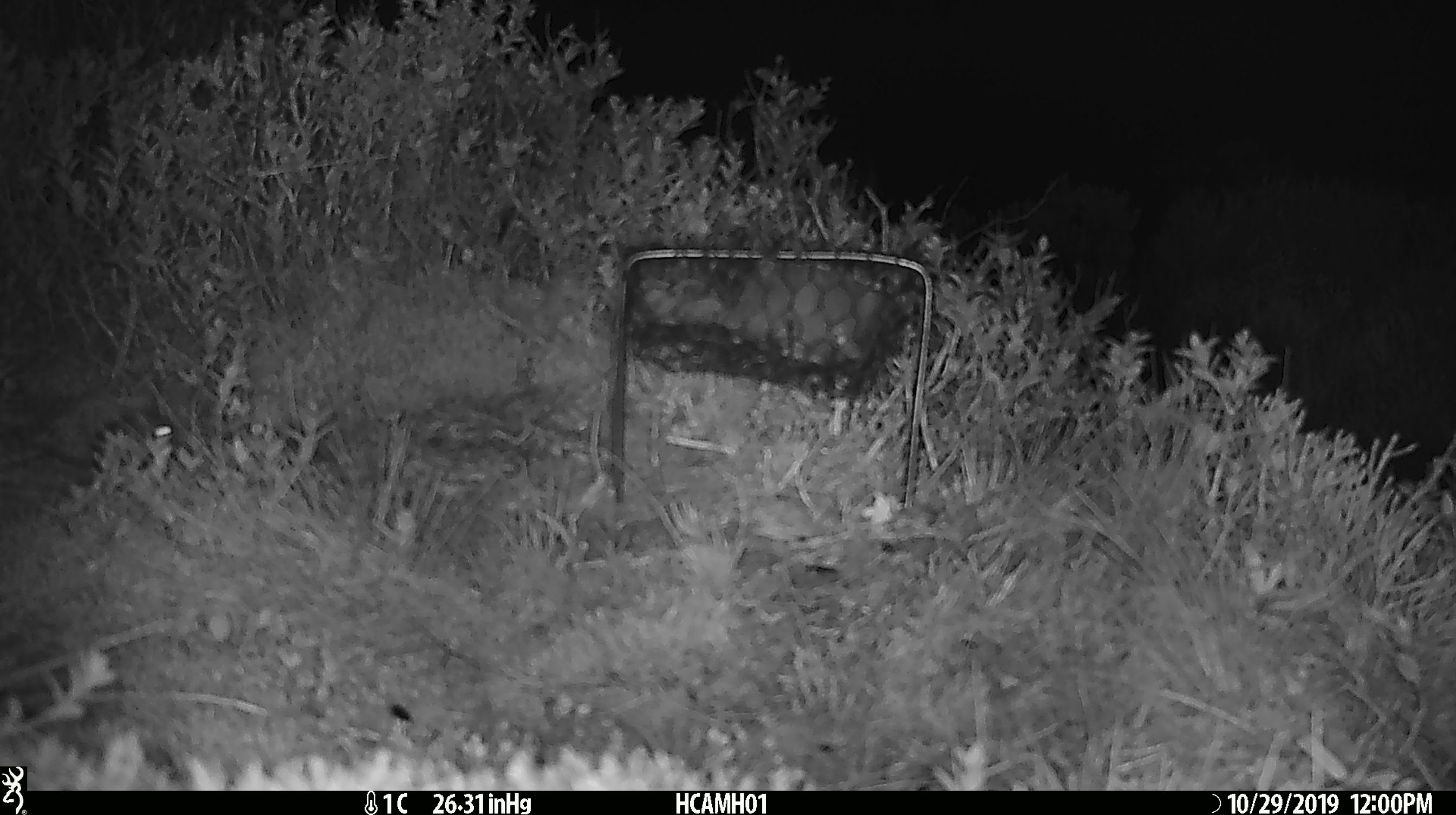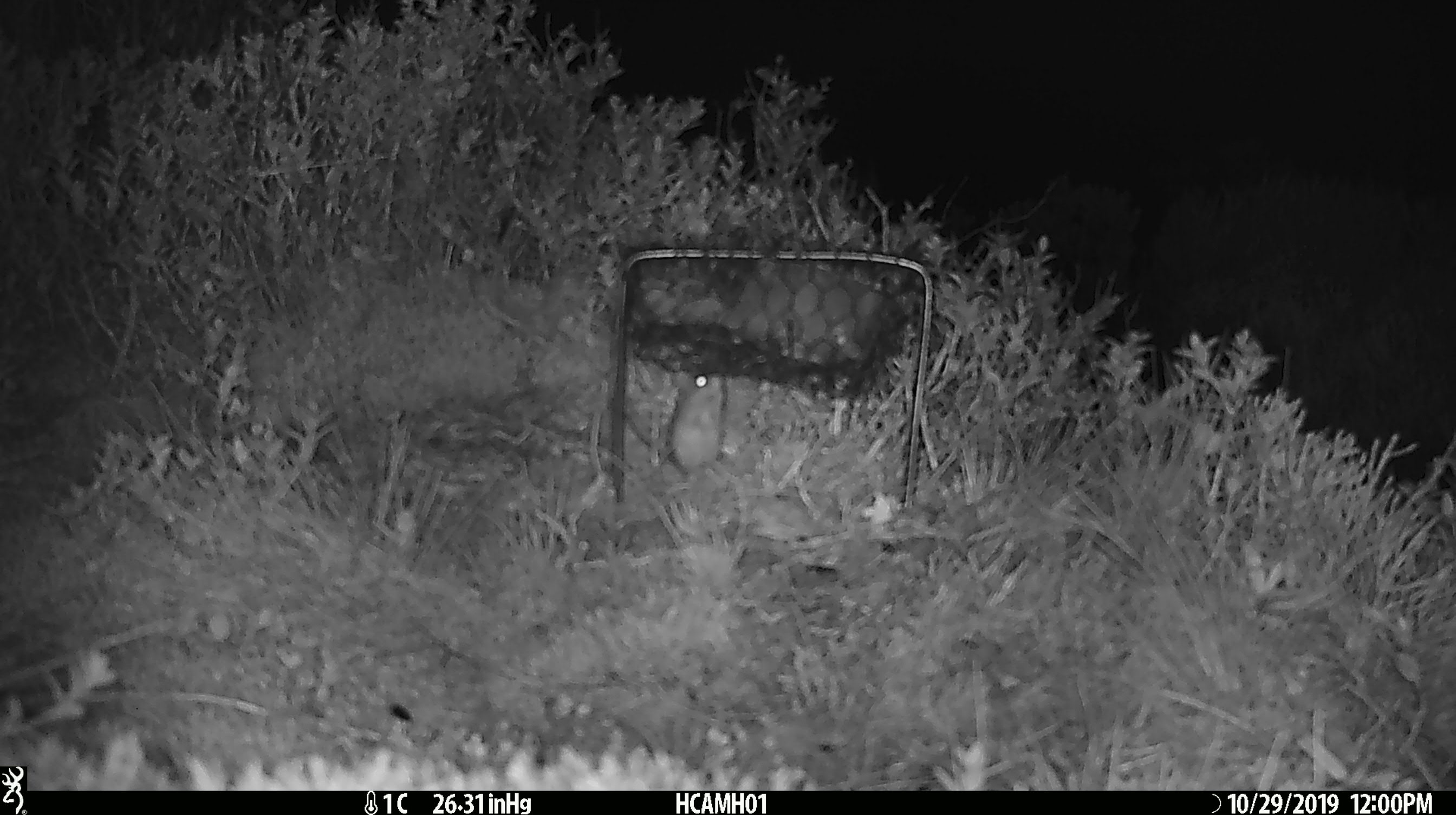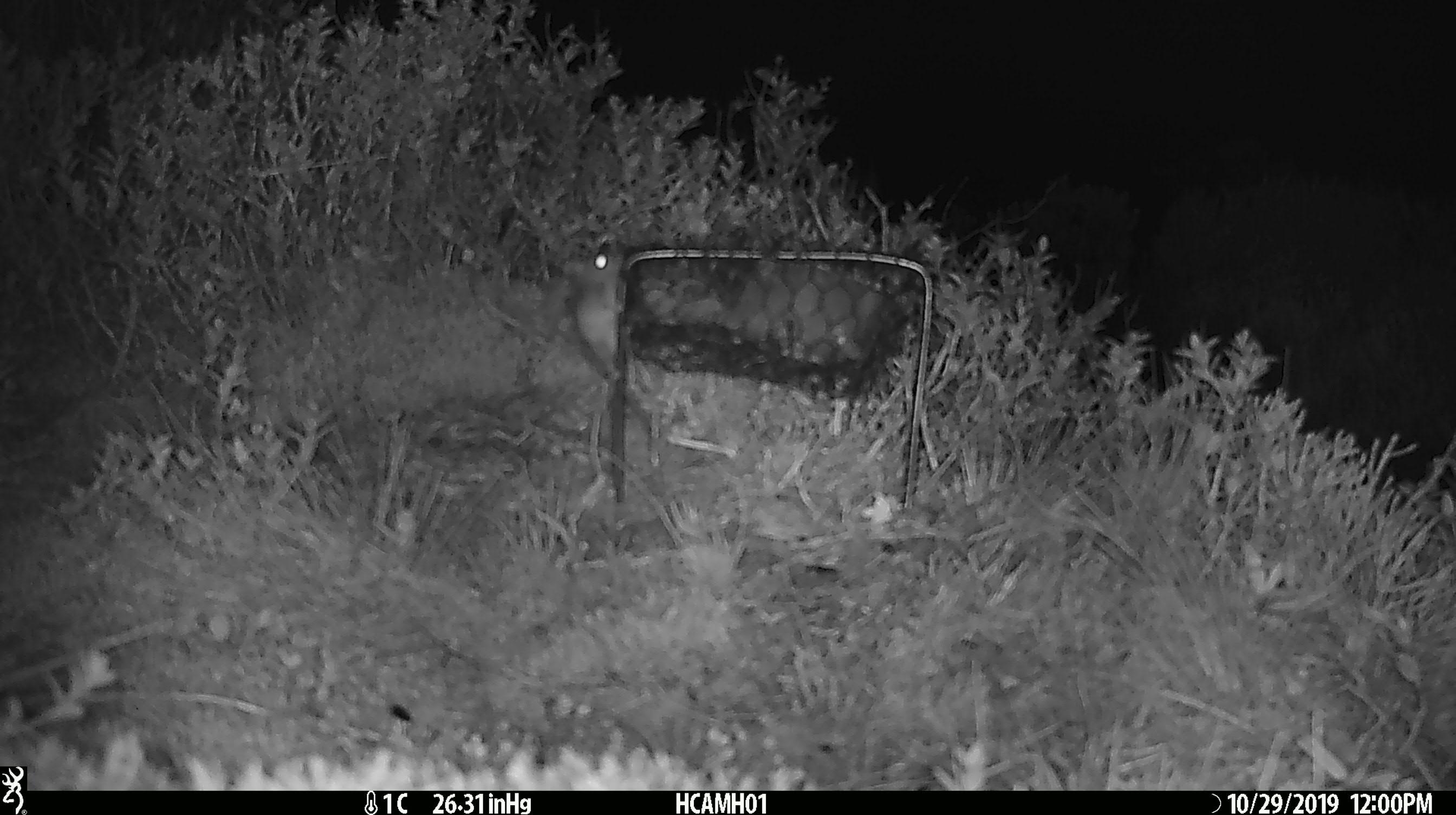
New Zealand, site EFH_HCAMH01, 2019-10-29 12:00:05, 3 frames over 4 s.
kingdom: Animalia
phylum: Chordata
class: Mammalia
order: Rodentia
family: Muridae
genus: Mus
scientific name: Mus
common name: mouse